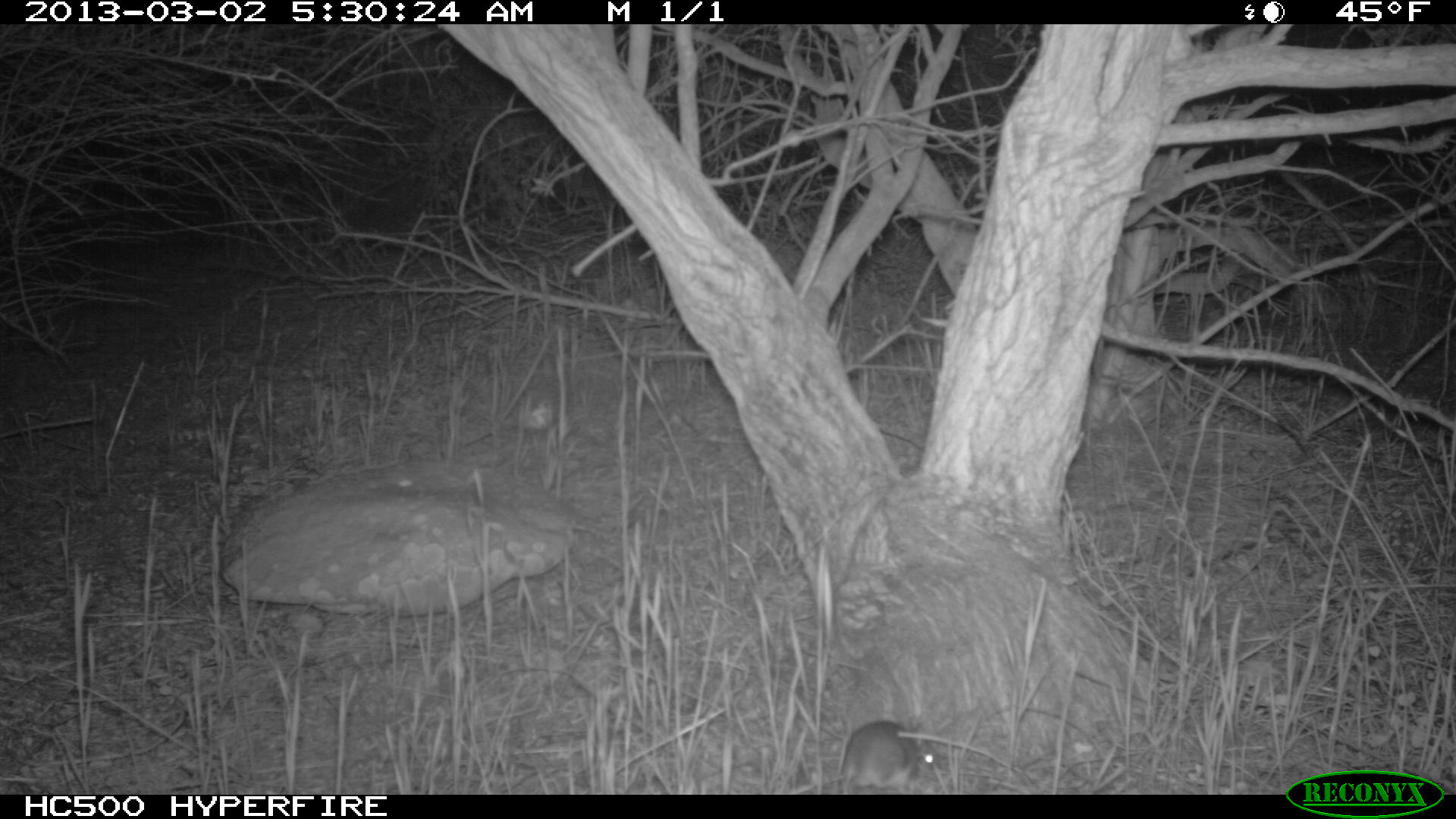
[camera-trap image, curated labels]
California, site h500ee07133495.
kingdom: Animalia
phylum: Chordata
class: Mammalia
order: Rodentia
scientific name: Rodentia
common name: rodent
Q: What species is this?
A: Rodent (Rodentia).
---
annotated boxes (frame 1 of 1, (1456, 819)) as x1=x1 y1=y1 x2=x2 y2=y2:
rodent: x1=839 y1=719 x2=959 y2=794